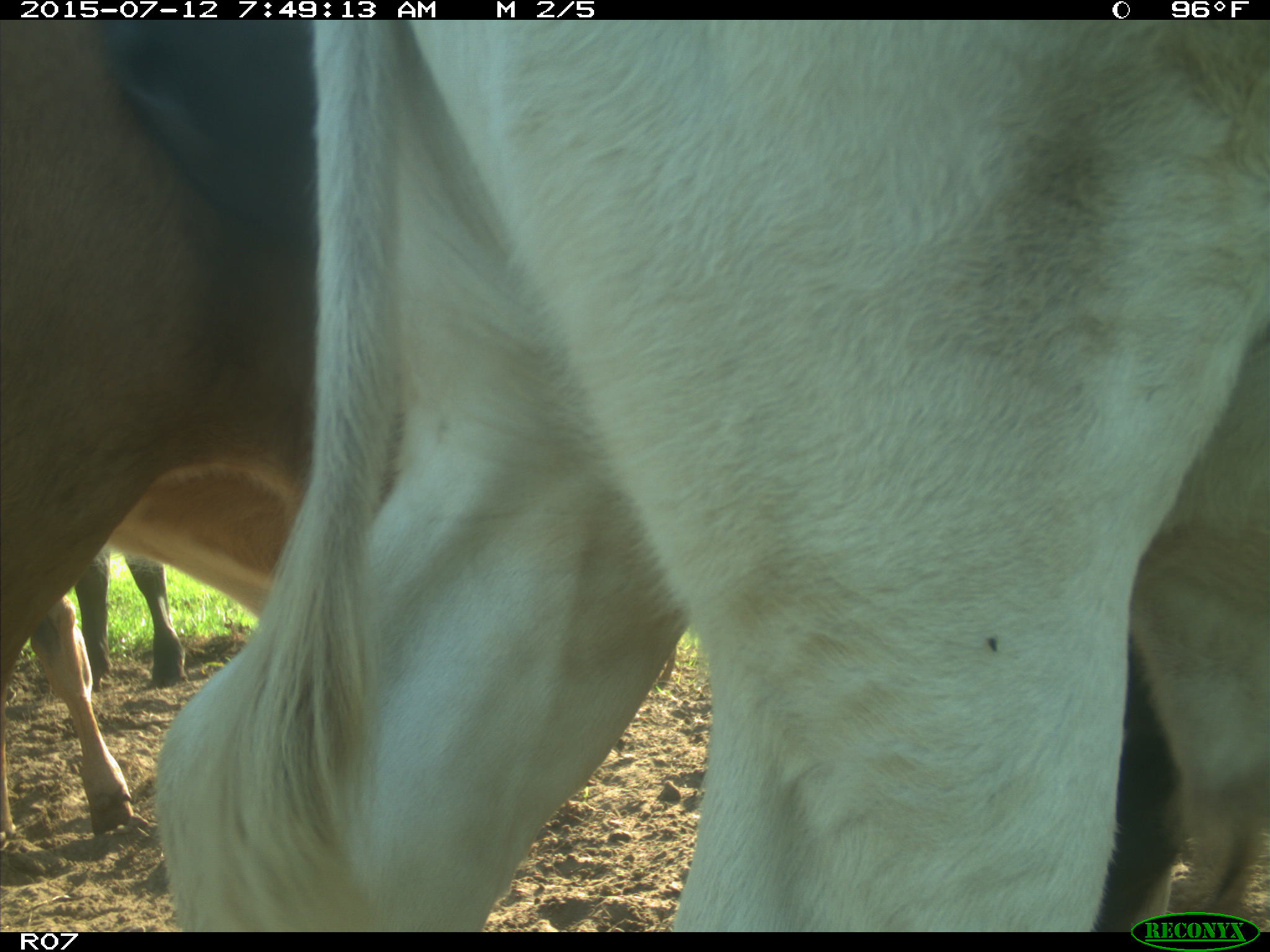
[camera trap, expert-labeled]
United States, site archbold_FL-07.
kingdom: Animalia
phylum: Chordata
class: Mammalia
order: Artiodactyla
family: Bovidae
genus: Bos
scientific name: Bos taurus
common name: domestic cow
Bos taurus (domestic cow).